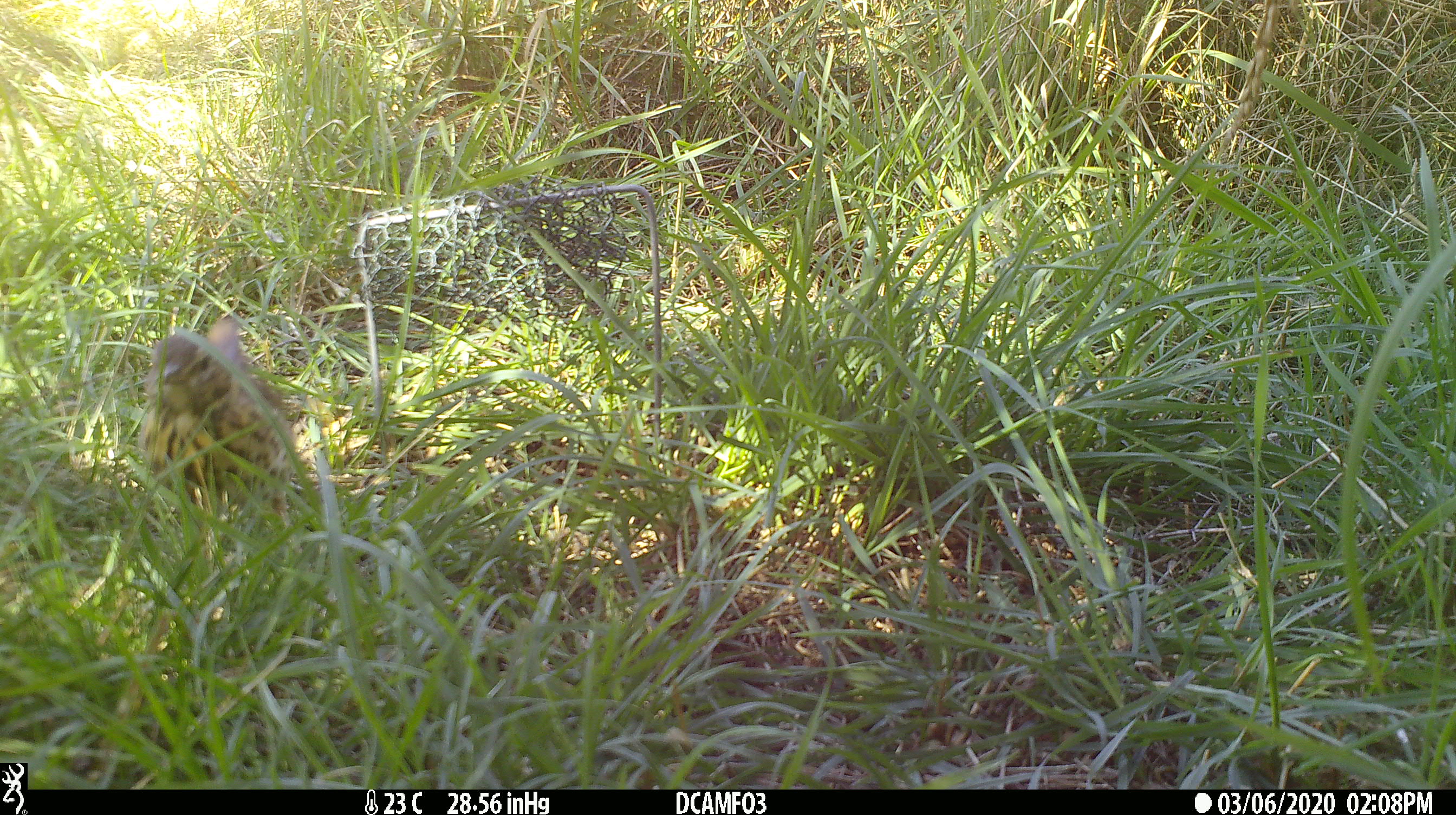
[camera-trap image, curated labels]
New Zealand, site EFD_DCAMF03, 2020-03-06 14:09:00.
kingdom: Animalia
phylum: Chordata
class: Aves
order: Passeriformes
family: Turdidae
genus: Turdus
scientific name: Turdus philomelos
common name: song thrush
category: thrush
Thrush (song thrush) (Turdus philomelos).